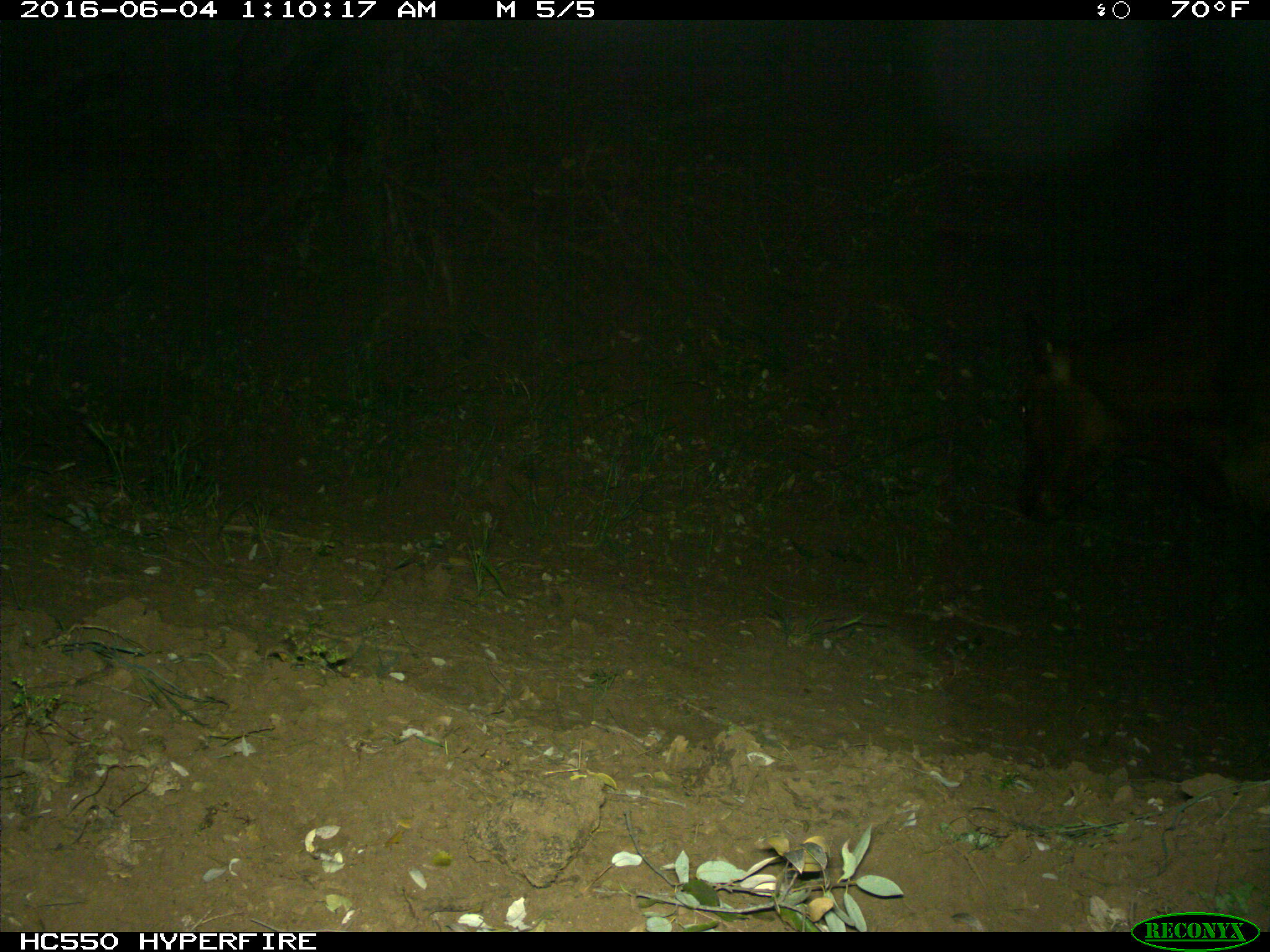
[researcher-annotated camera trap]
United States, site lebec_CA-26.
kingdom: Animalia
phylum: Chordata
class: Mammalia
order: Artiodactyla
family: Bovidae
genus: Bos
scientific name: Bos taurus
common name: domestic cow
Bos taurus (domestic cow).